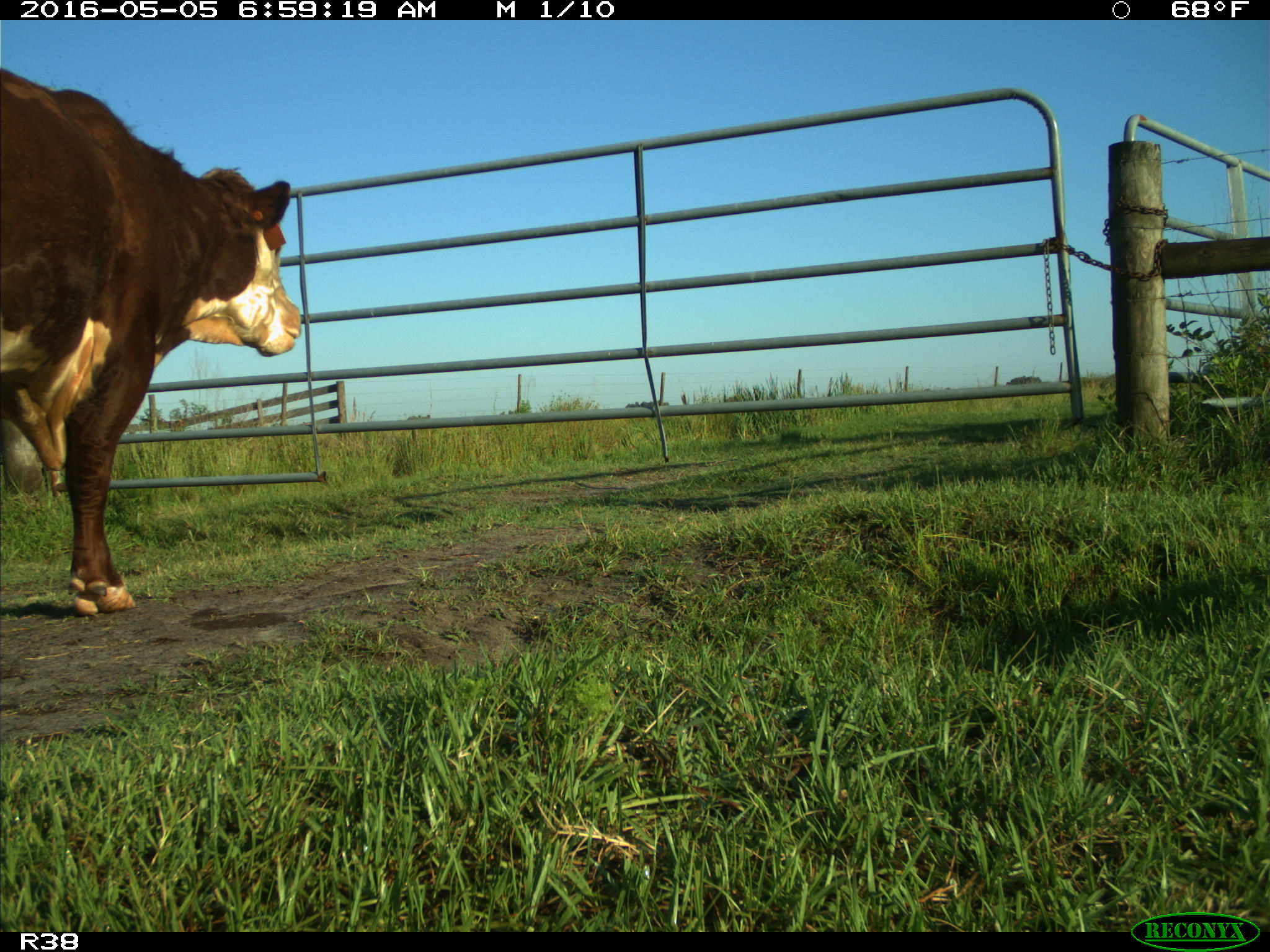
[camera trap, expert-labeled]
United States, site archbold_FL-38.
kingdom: Animalia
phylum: Chordata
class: Mammalia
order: Artiodactyla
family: Bovidae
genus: Bos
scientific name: Bos taurus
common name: domestic cow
Bos taurus (domestic cow).